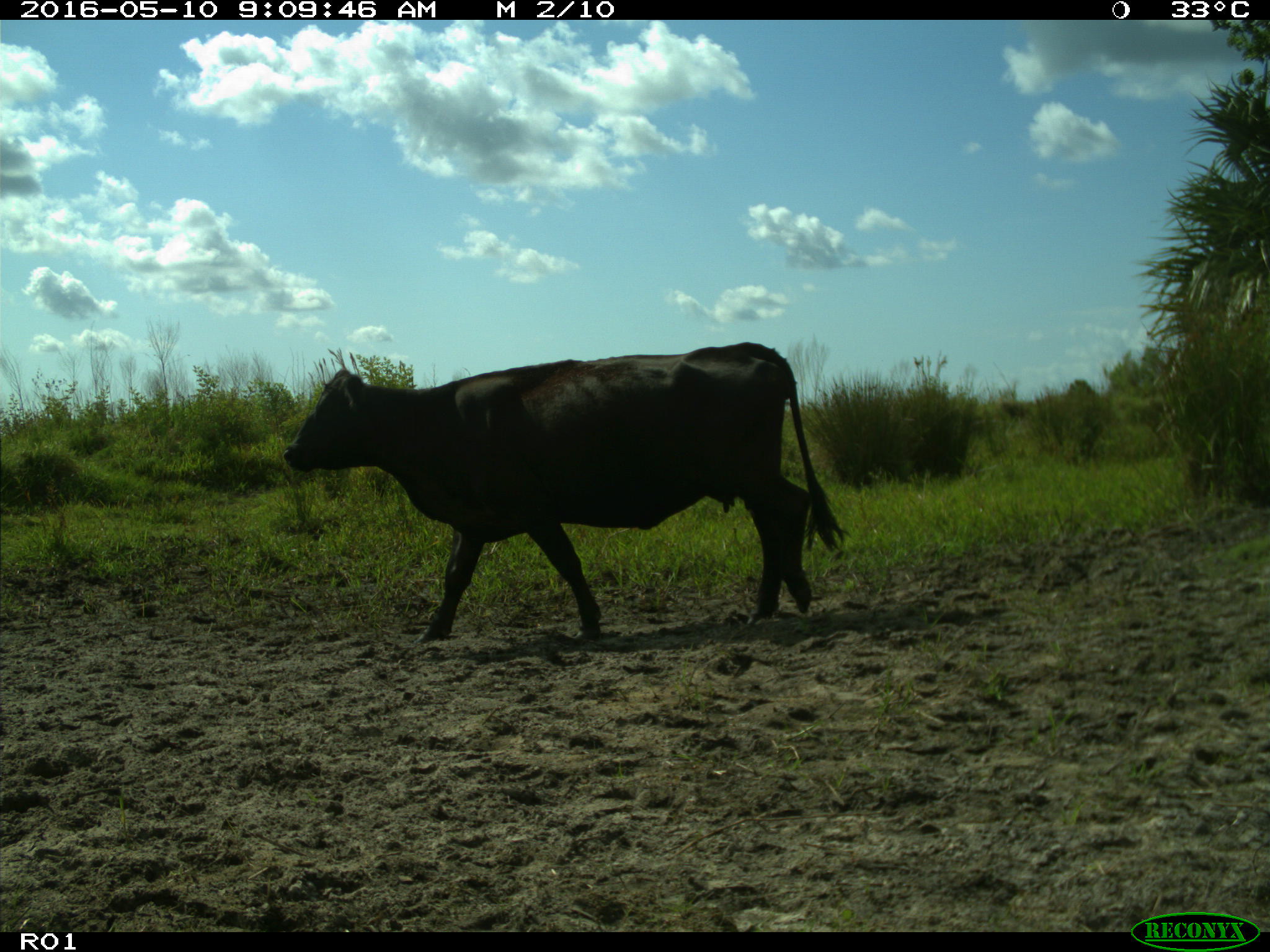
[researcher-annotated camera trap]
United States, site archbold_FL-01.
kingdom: Animalia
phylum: Chordata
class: Mammalia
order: Artiodactyla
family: Bovidae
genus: Bos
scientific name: Bos taurus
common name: domestic cow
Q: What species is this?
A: Bos taurus (domestic cow).